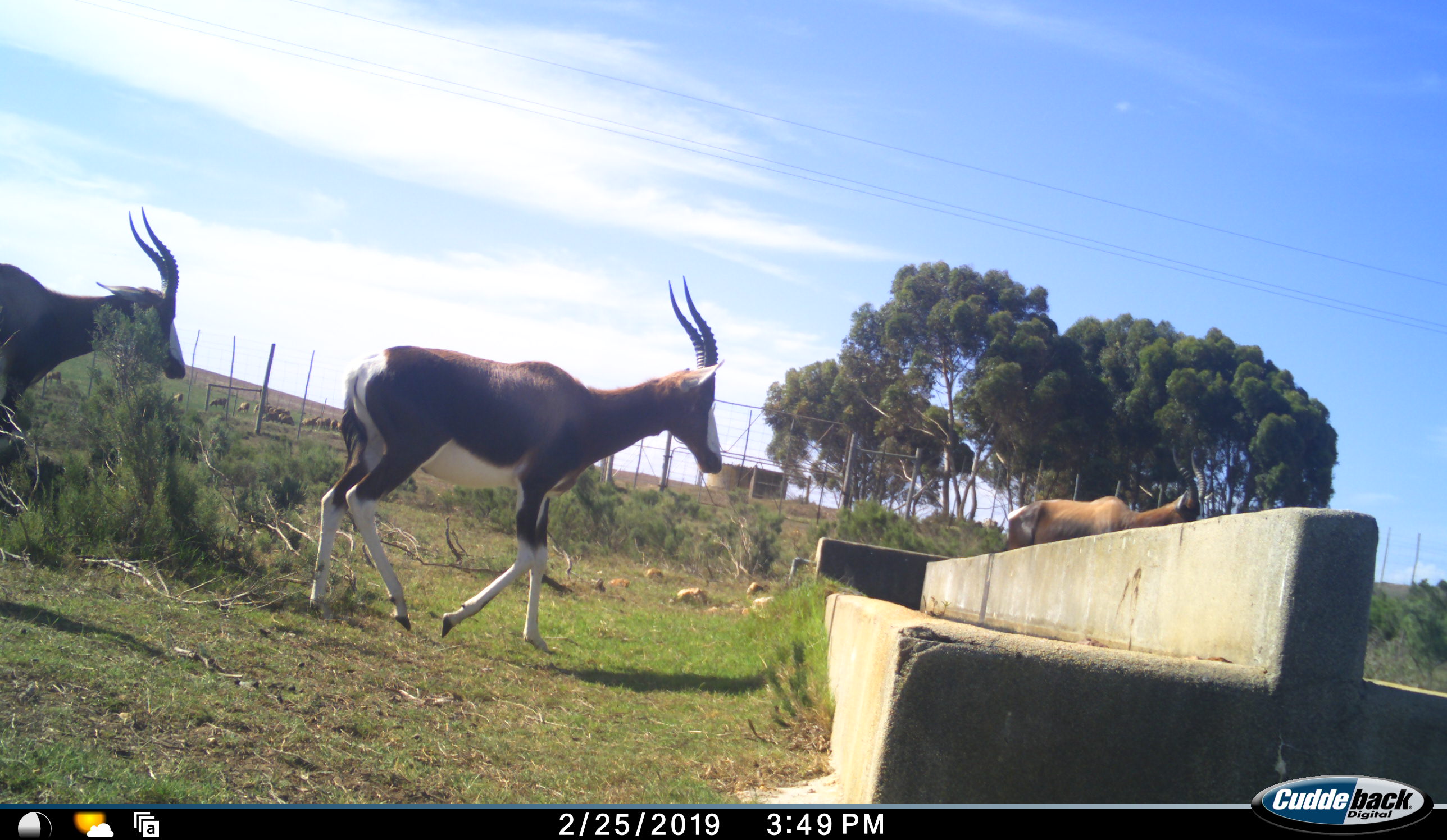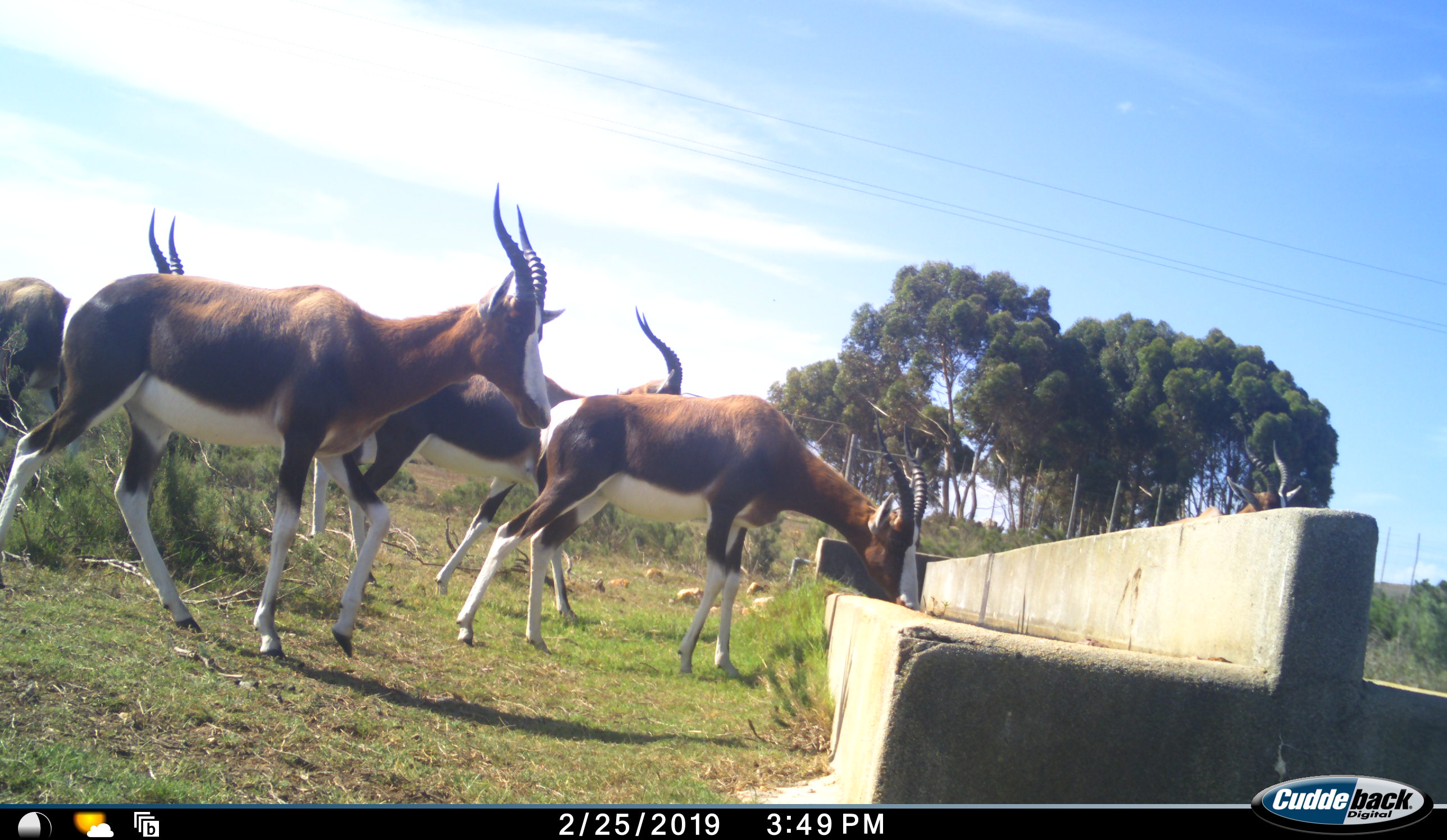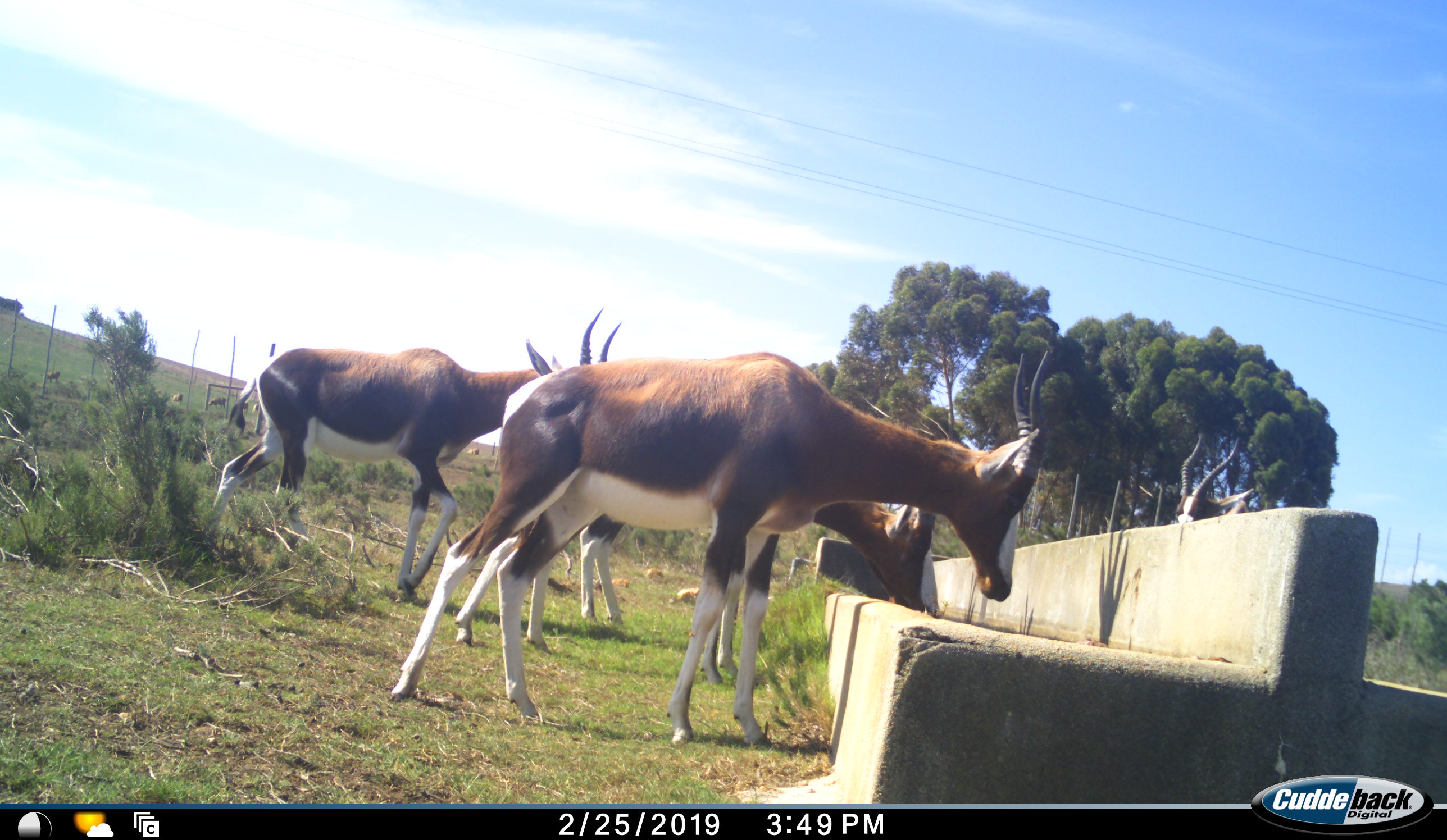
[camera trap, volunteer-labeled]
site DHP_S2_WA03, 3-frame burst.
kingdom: Animalia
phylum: Chordata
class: Mammalia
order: Artiodactyla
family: Bovidae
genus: Damaliscus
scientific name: Damaliscus pygargus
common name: bontebok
Bontebok (Damaliscus pygargus), count 5. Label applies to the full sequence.